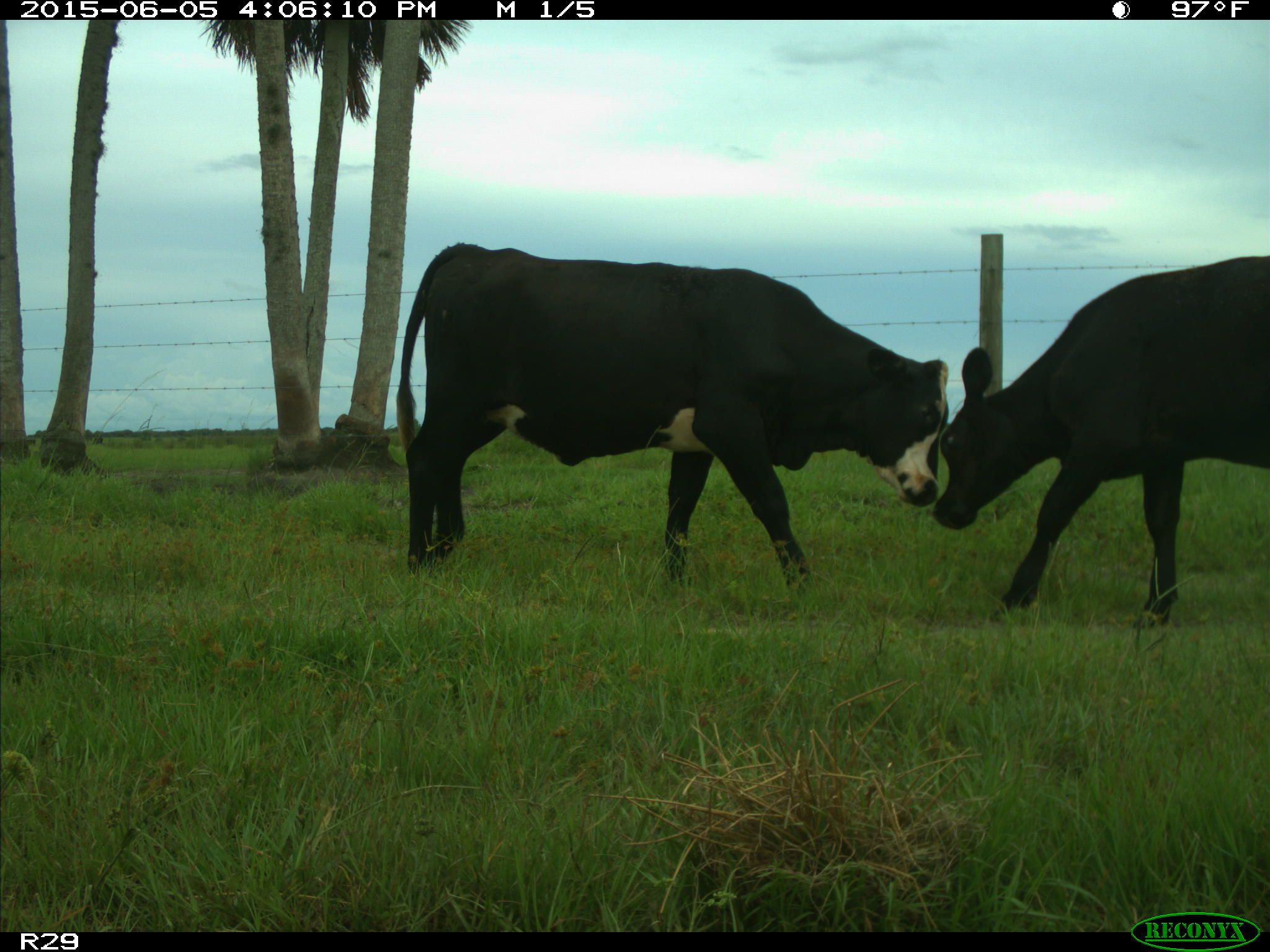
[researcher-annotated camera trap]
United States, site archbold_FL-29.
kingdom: Animalia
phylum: Chordata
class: Mammalia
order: Artiodactyla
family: Bovidae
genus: Bos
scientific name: Bos taurus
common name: domestic cow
Bos taurus (domestic cow).